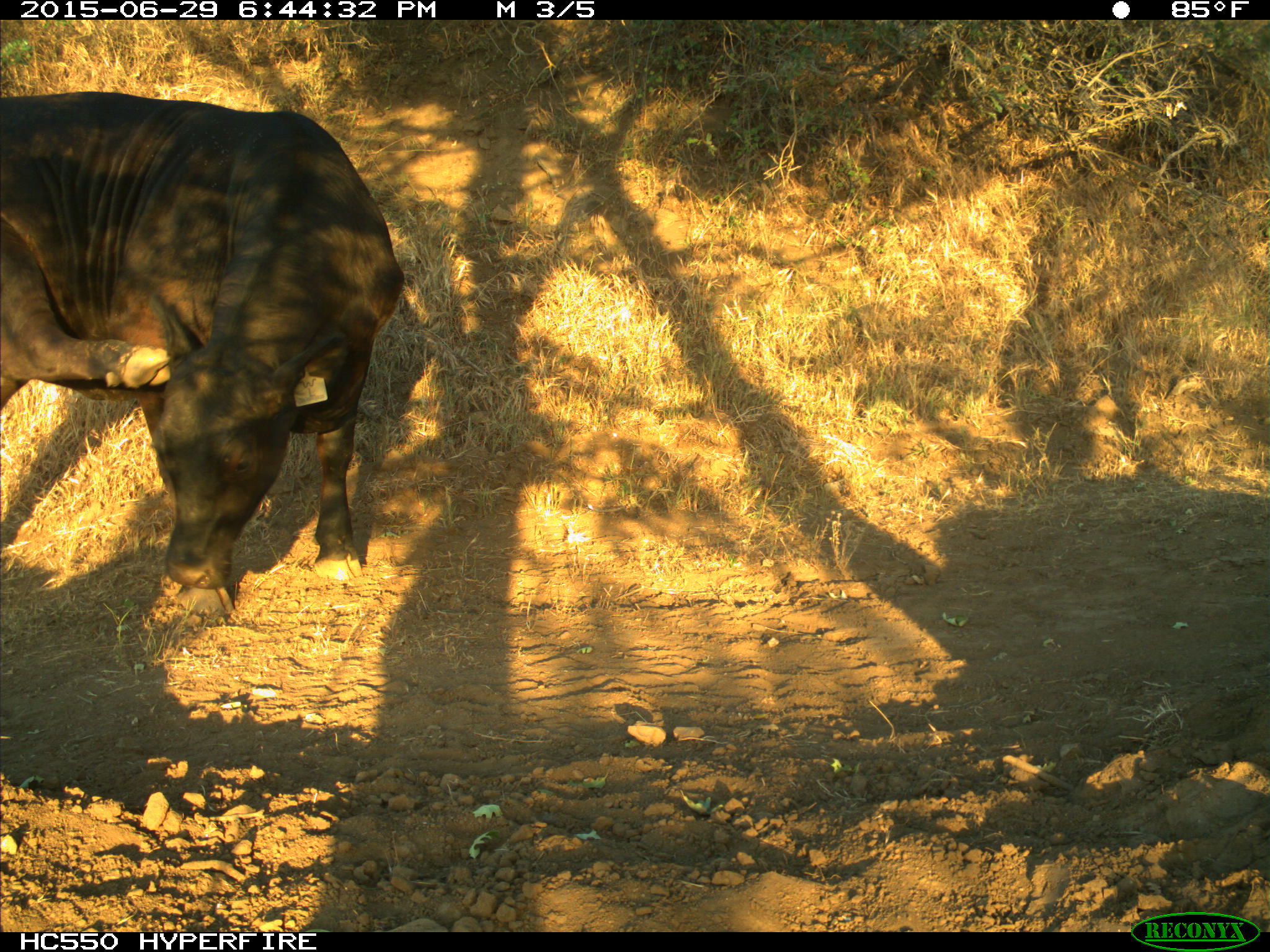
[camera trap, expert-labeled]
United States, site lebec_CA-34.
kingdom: Animalia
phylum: Chordata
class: Mammalia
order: Artiodactyla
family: Bovidae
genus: Bos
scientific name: Bos taurus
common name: domestic cow